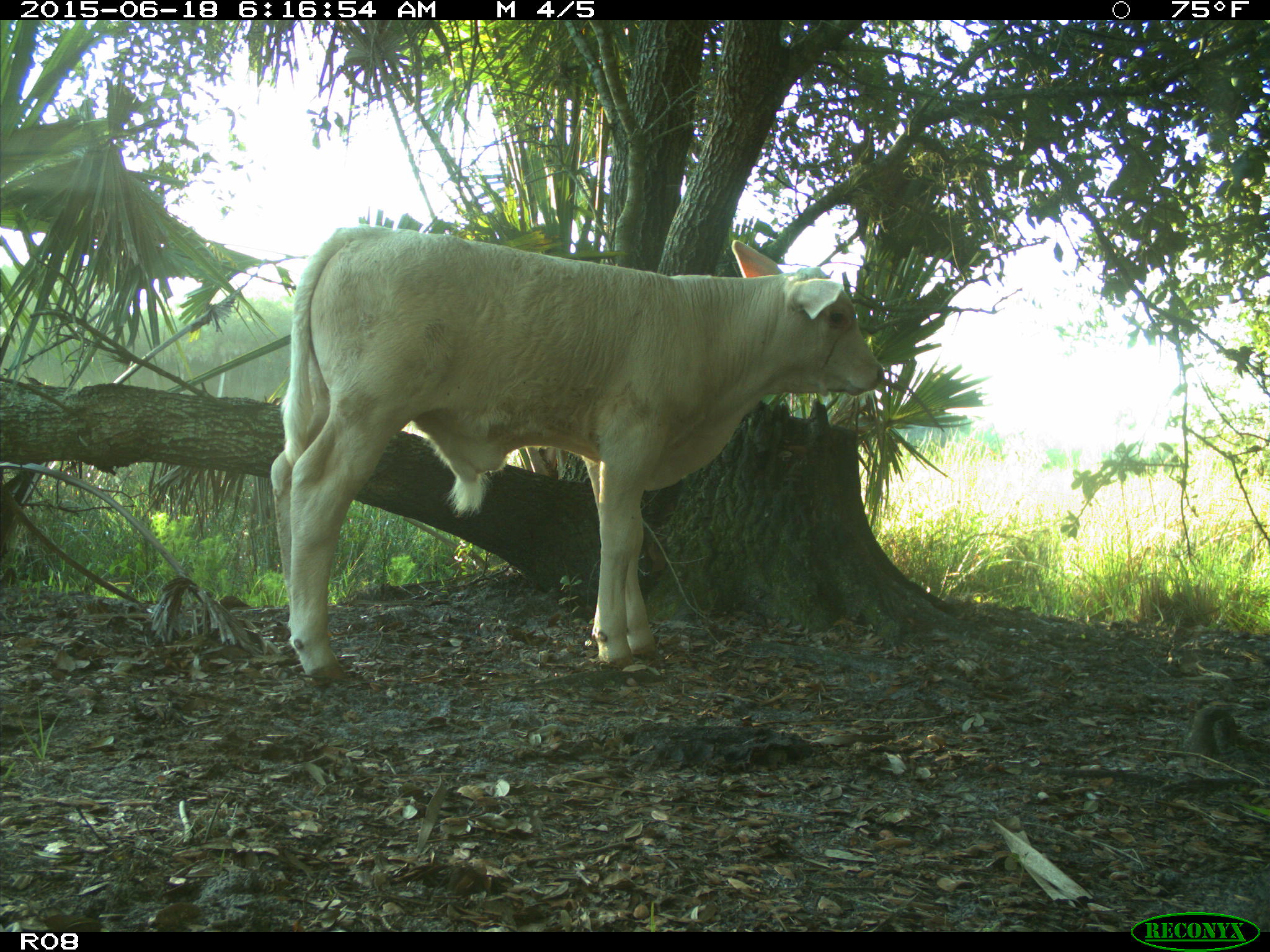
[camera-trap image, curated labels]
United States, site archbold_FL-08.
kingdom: Animalia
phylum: Chordata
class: Mammalia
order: Artiodactyla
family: Bovidae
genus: Bos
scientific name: Bos taurus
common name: domestic cow